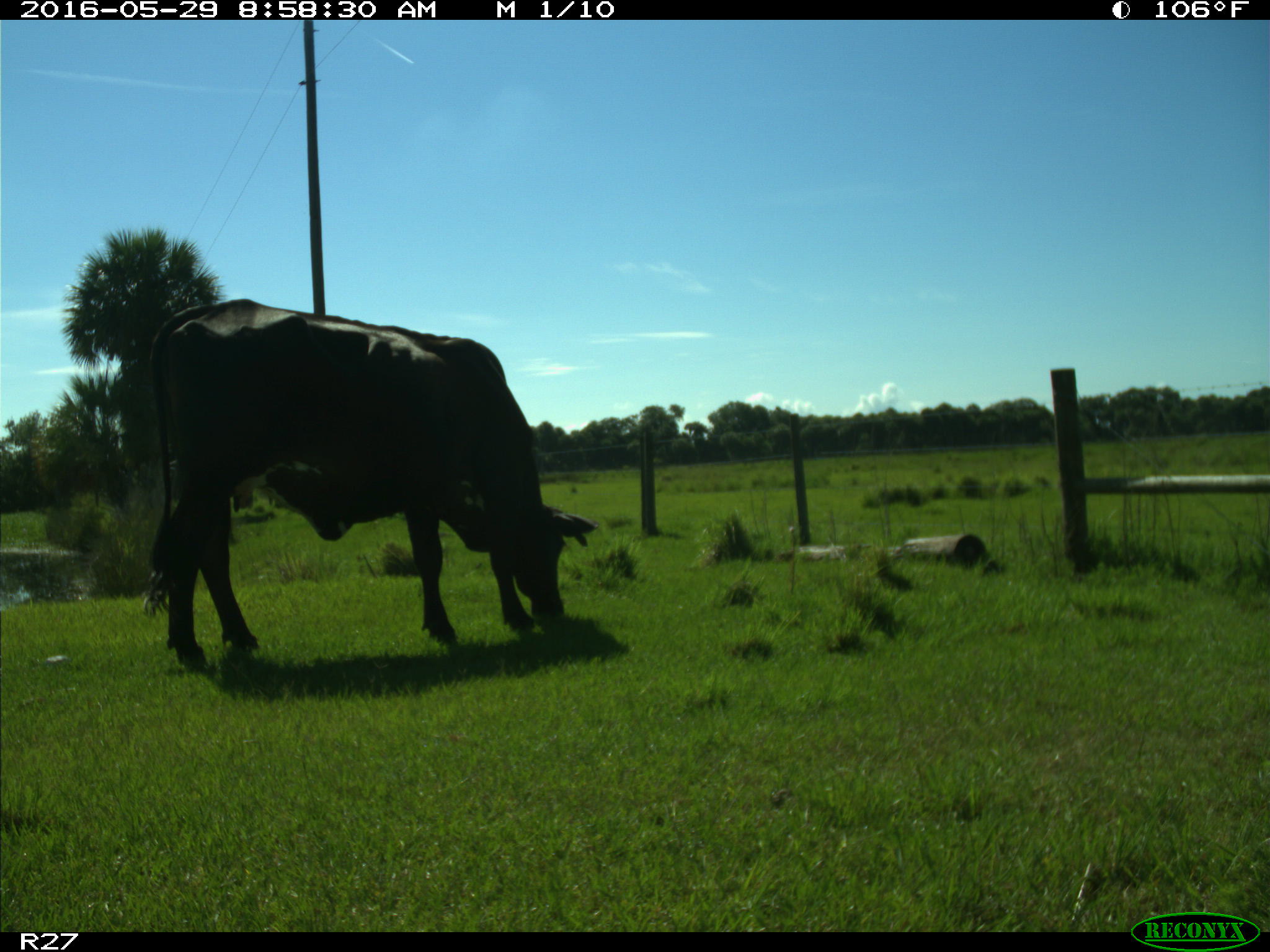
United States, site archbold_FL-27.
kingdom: Animalia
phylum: Chordata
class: Mammalia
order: Artiodactyla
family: Bovidae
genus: Bos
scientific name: Bos taurus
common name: domestic cow